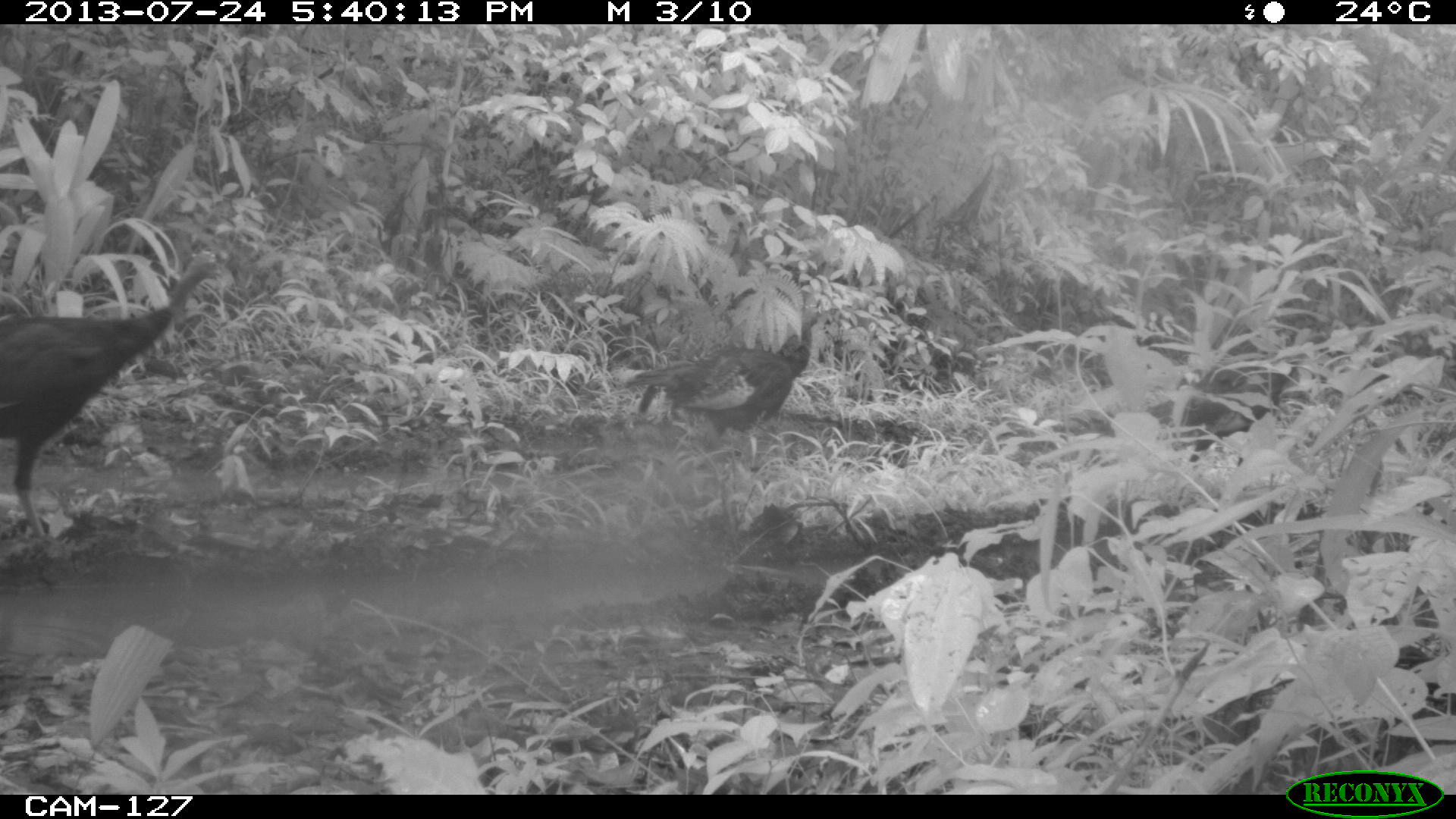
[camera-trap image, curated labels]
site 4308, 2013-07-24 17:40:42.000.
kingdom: Animalia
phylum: Chordata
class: Aves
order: Galliformes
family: Phasianidae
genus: Meleagris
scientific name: Meleagris ocellata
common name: ocellated turkey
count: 3